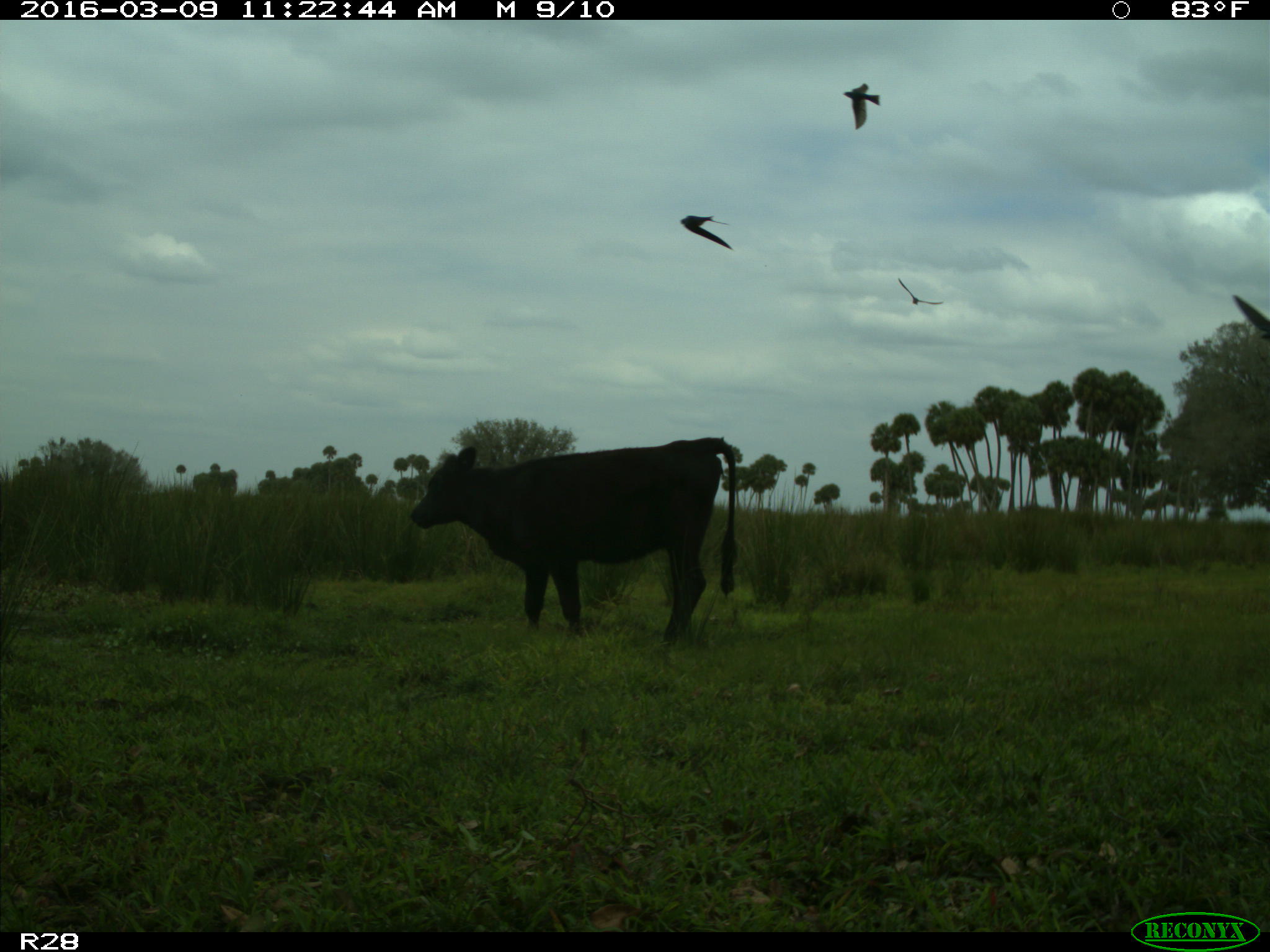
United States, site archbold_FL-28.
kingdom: Animalia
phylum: Chordata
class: Mammalia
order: Artiodactyla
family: Bovidae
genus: Bos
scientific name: Bos taurus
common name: domestic cow